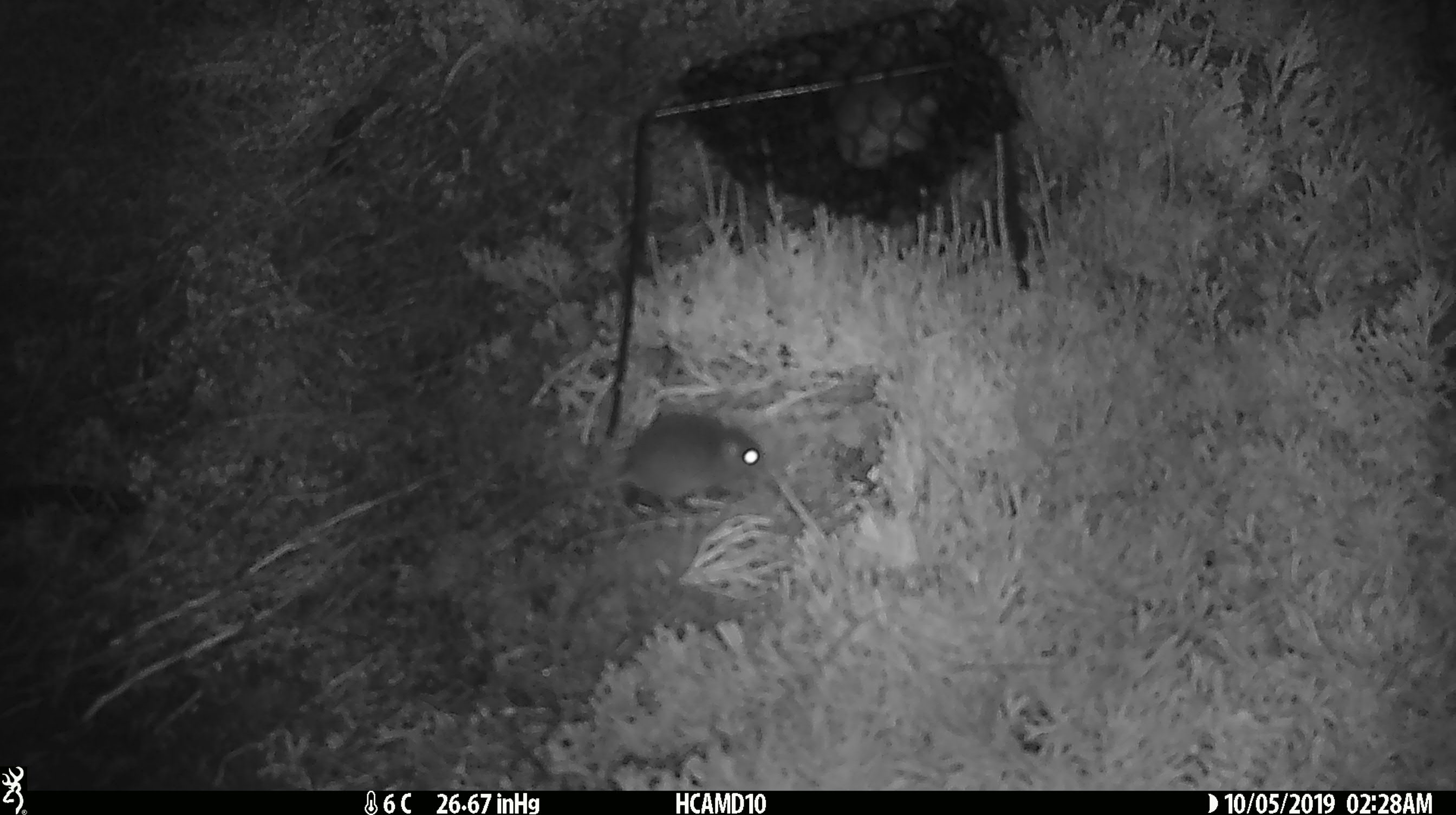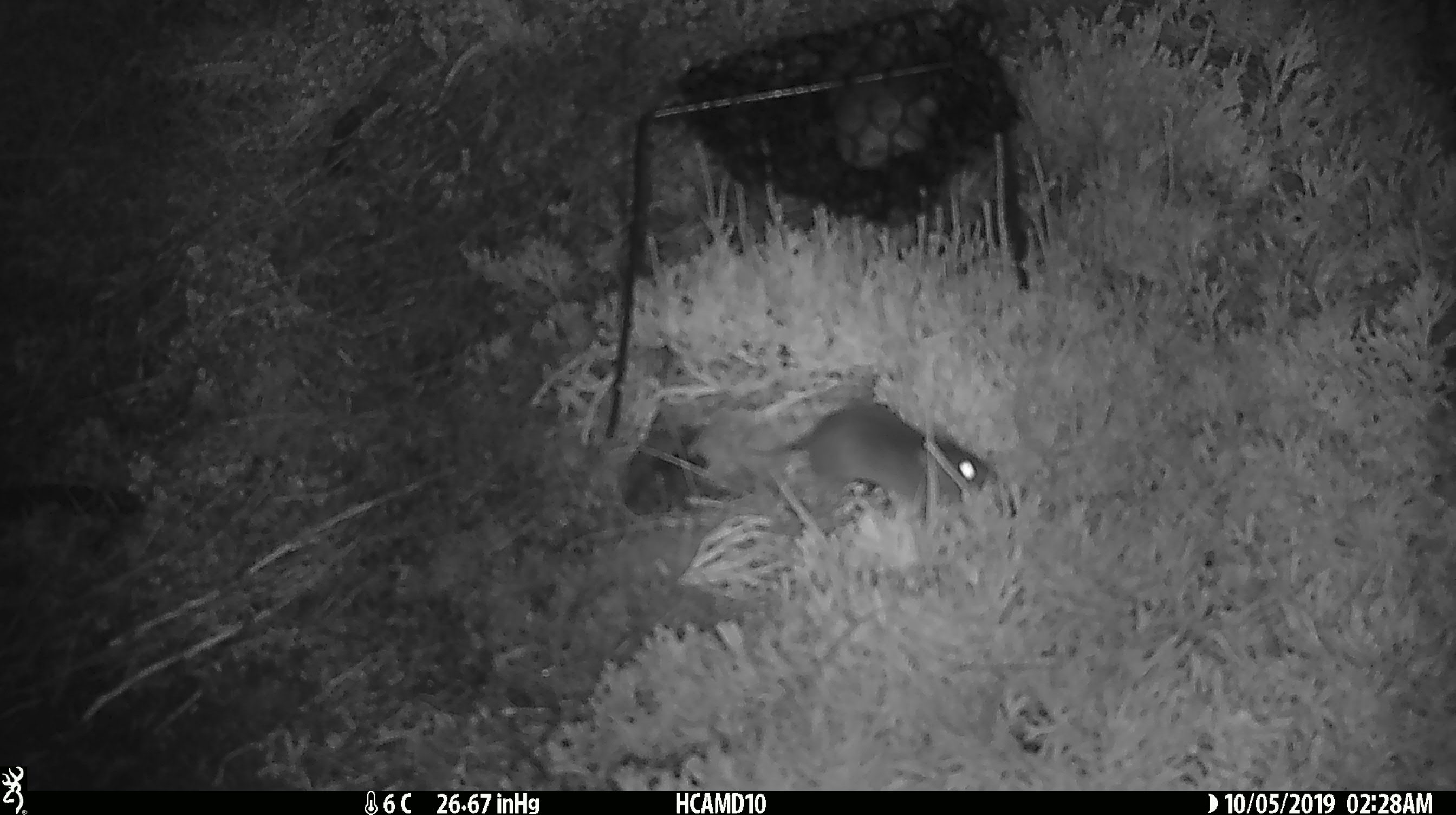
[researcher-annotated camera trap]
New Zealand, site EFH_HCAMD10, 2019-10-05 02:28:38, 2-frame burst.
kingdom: Animalia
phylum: Chordata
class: Mammalia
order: Rodentia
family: Muridae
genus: Mus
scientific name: Mus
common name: mouse